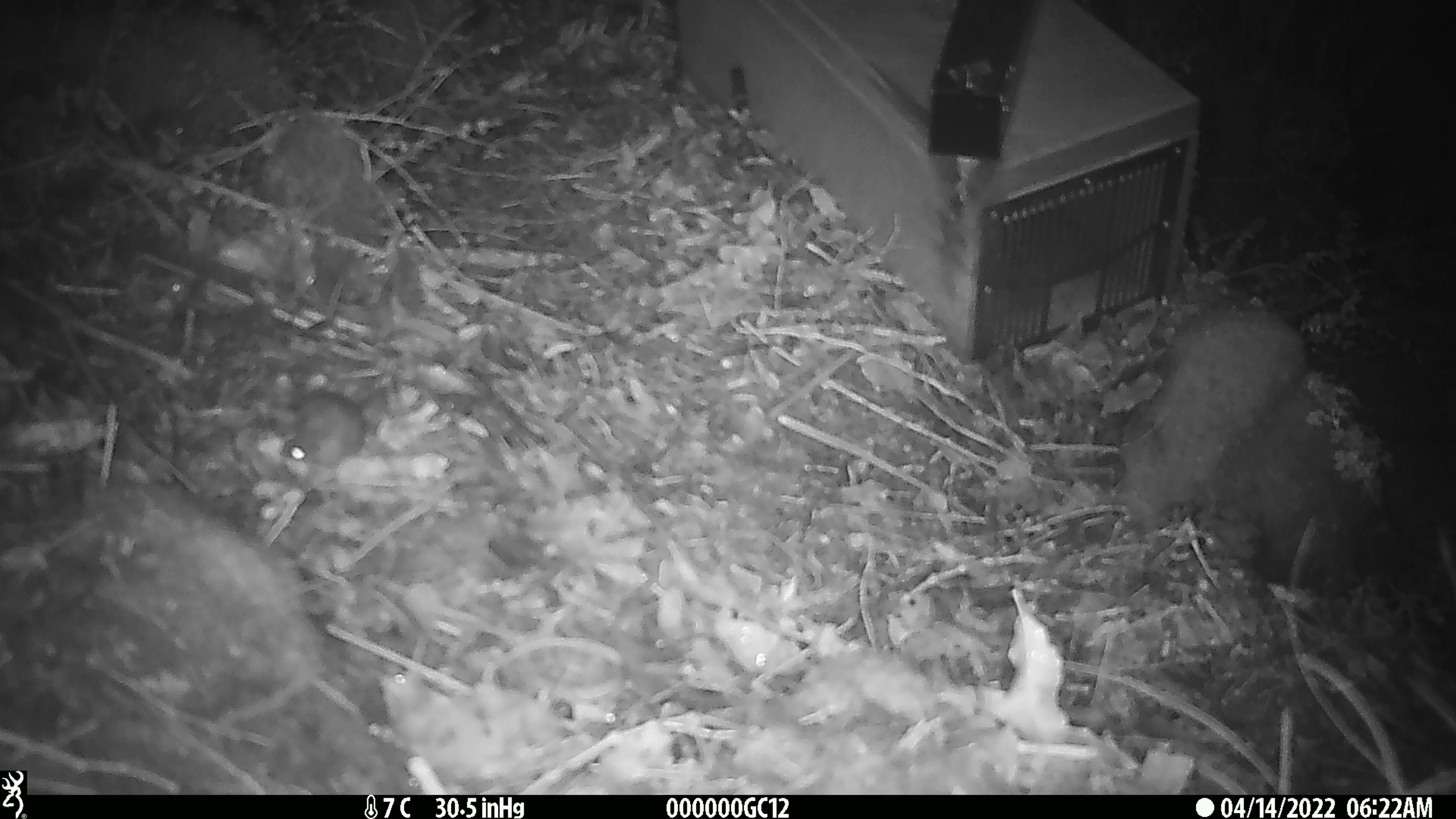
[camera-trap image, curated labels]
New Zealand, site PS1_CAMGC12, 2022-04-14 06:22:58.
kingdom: Animalia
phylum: Chordata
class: Mammalia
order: Rodentia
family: Muridae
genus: Mus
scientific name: Mus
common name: mouse